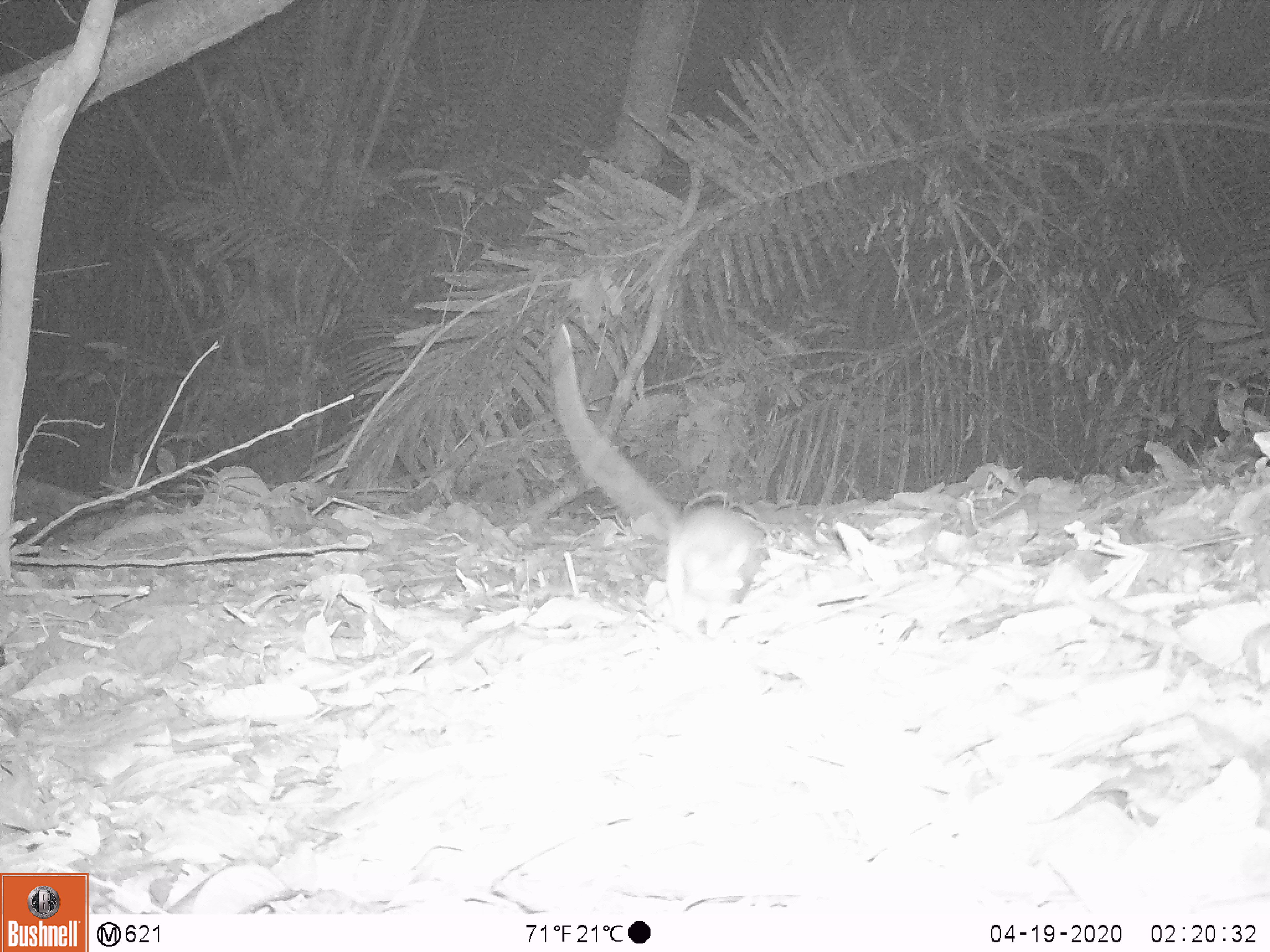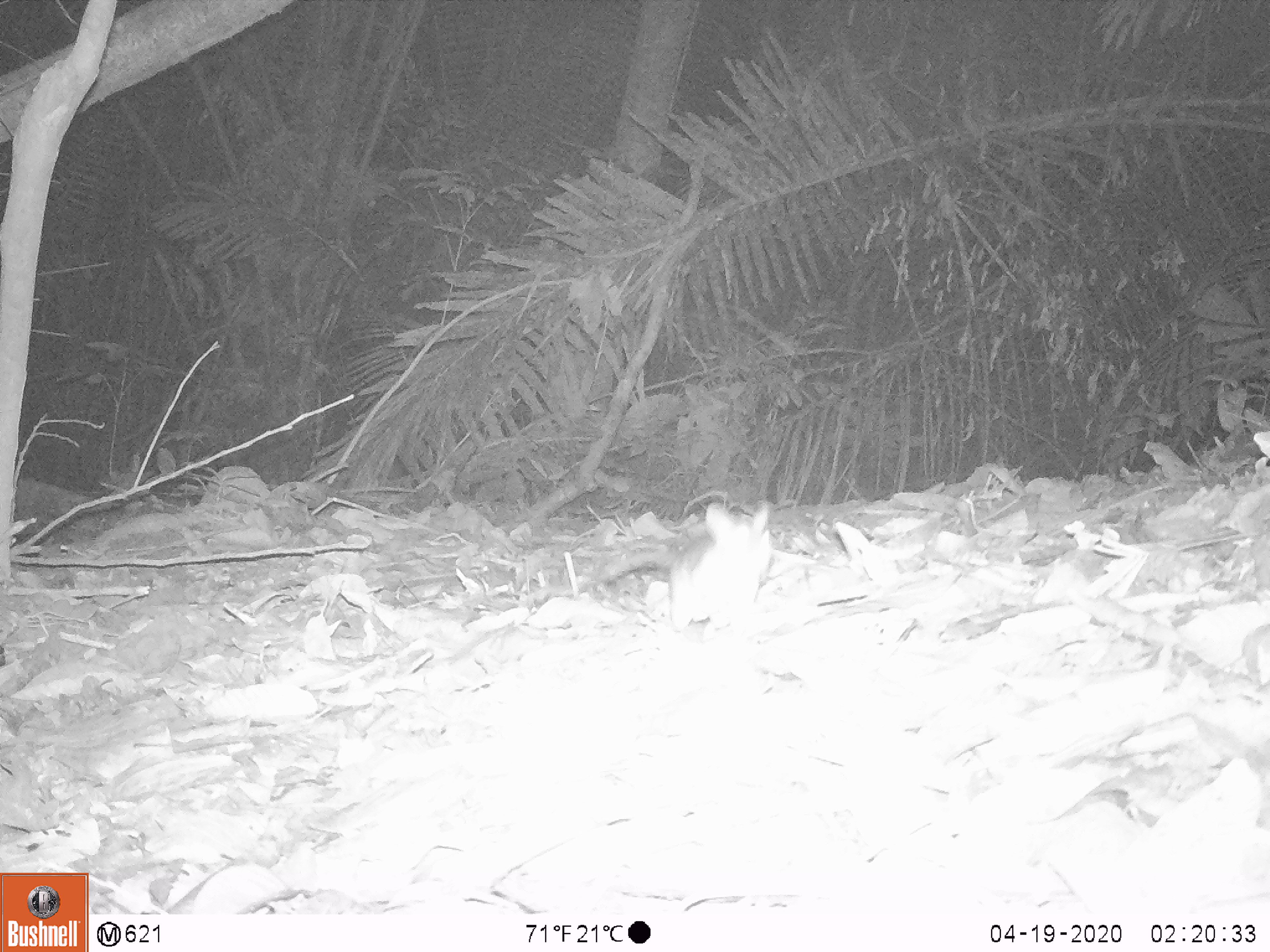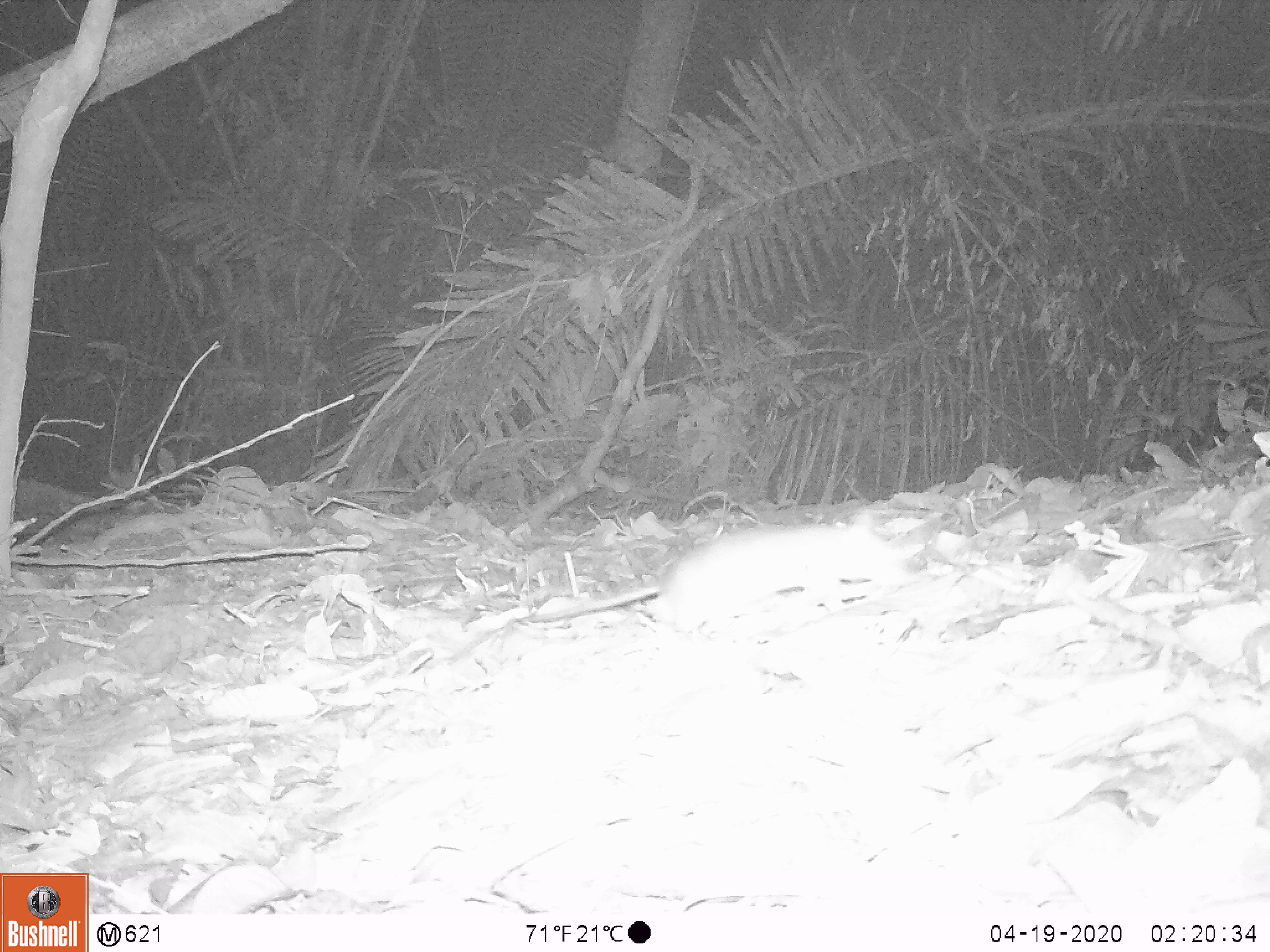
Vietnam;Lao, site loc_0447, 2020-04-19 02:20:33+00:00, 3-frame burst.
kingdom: Animalia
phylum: Chordata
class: Mammalia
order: Rodentia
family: Muridae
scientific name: Muridae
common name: old-world mice and rats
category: unidentified murid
Unidentified murid (old-world mice and rats) (Muridae). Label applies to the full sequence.